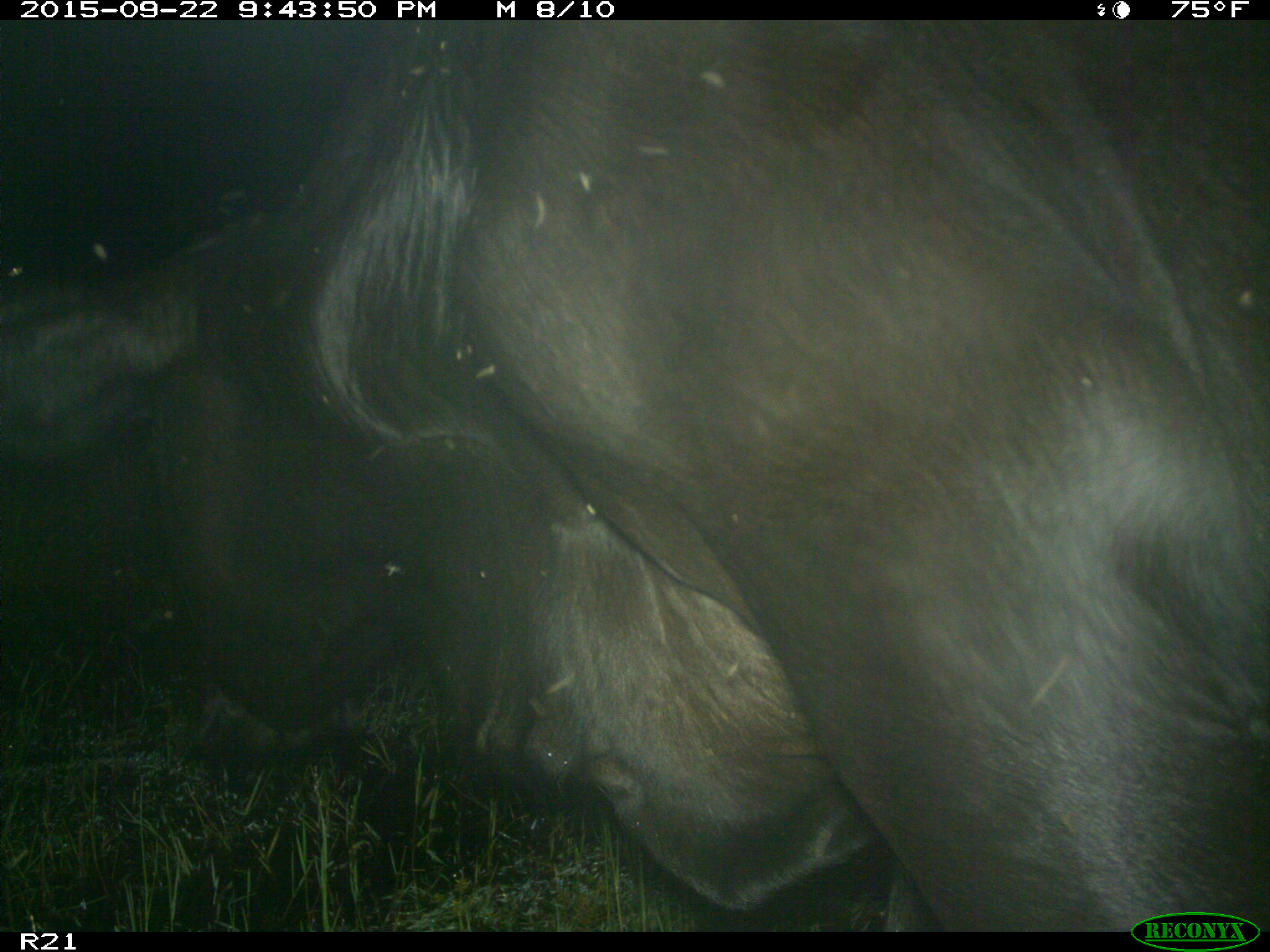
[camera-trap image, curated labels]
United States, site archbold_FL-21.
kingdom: Animalia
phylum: Chordata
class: Mammalia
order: Artiodactyla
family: Bovidae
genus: Bos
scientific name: Bos taurus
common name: domestic cow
Bos taurus (domestic cow).